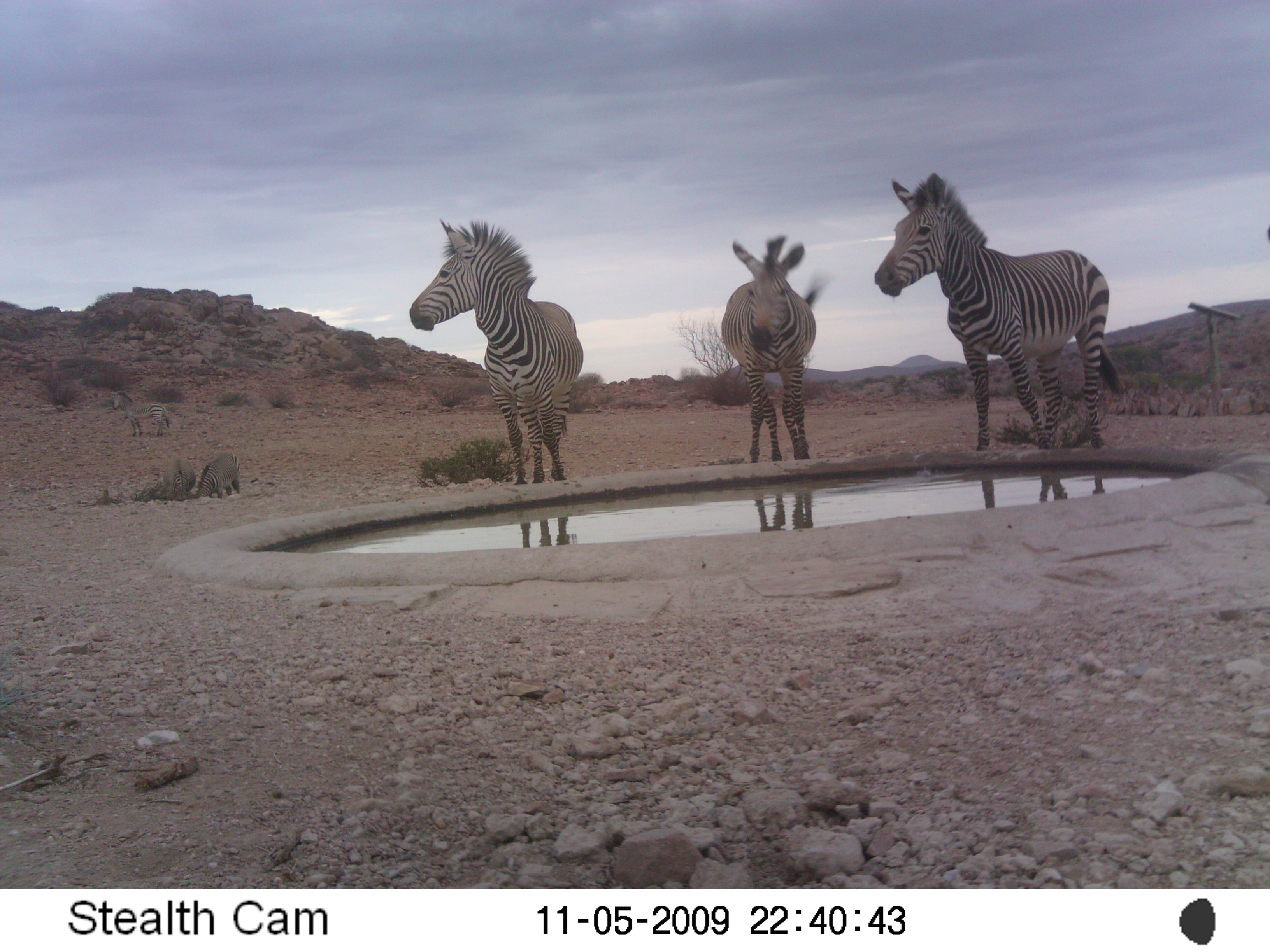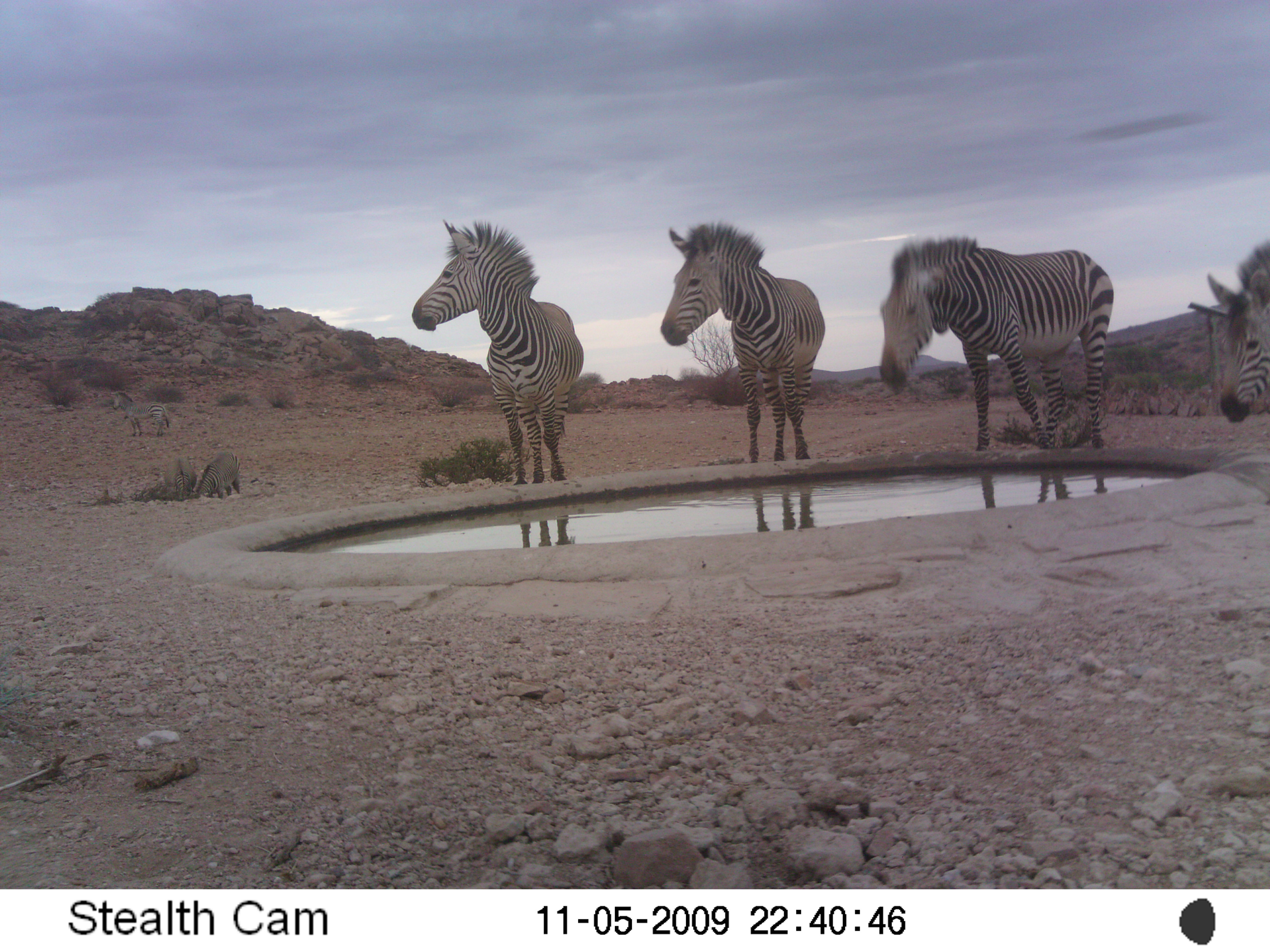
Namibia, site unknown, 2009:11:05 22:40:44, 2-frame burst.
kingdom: Animalia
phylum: Chordata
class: Mammalia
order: Perissodactyla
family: Equidae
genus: Equus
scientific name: Equus zebra hartmannae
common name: hartmann's mountain zebra